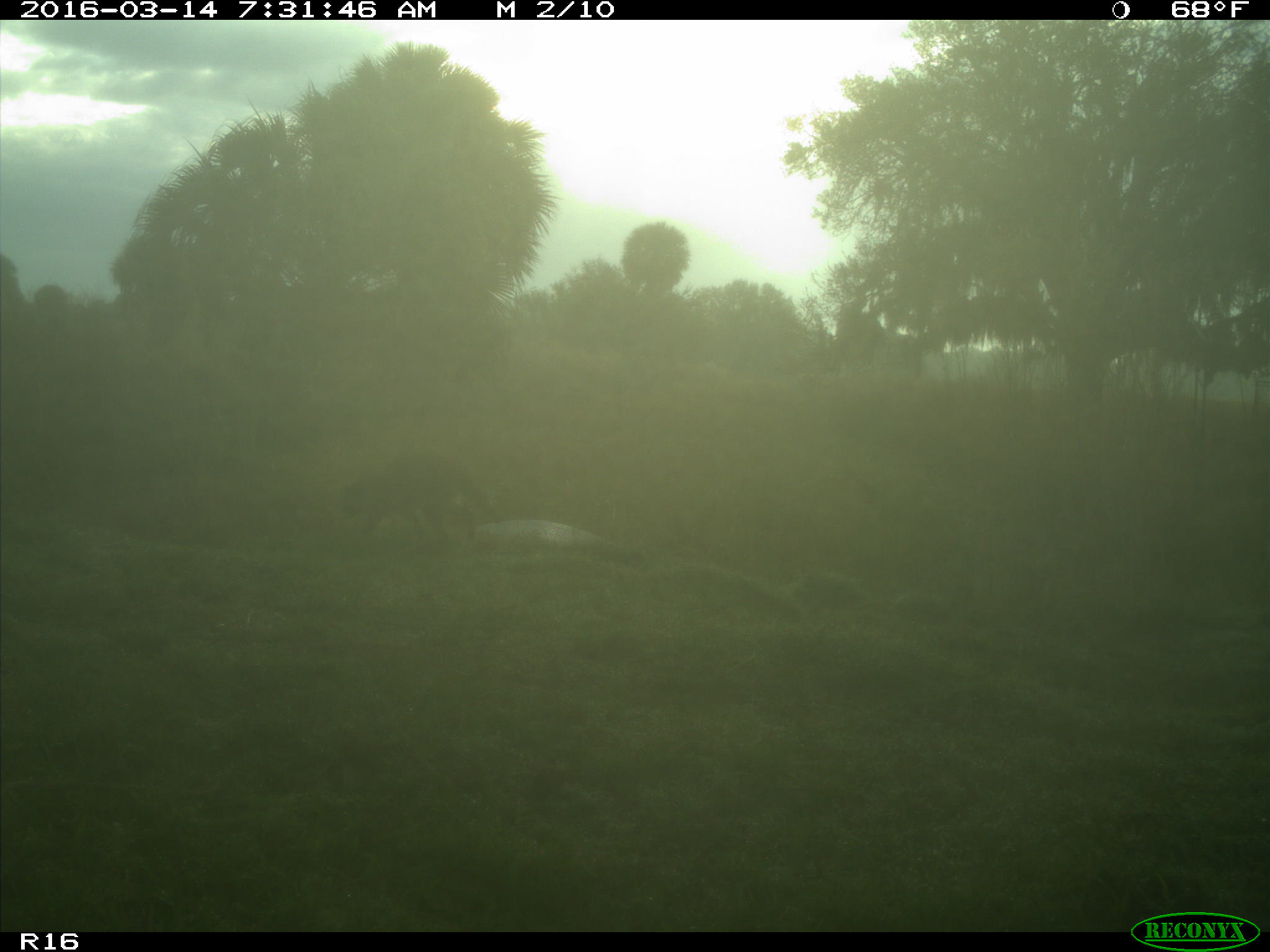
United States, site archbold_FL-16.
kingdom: Animalia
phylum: Chordata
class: Mammalia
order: Carnivora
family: Procyonidae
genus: Procyon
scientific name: Procyon lotor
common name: common raccoon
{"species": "Procyon lotor (common raccoon)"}